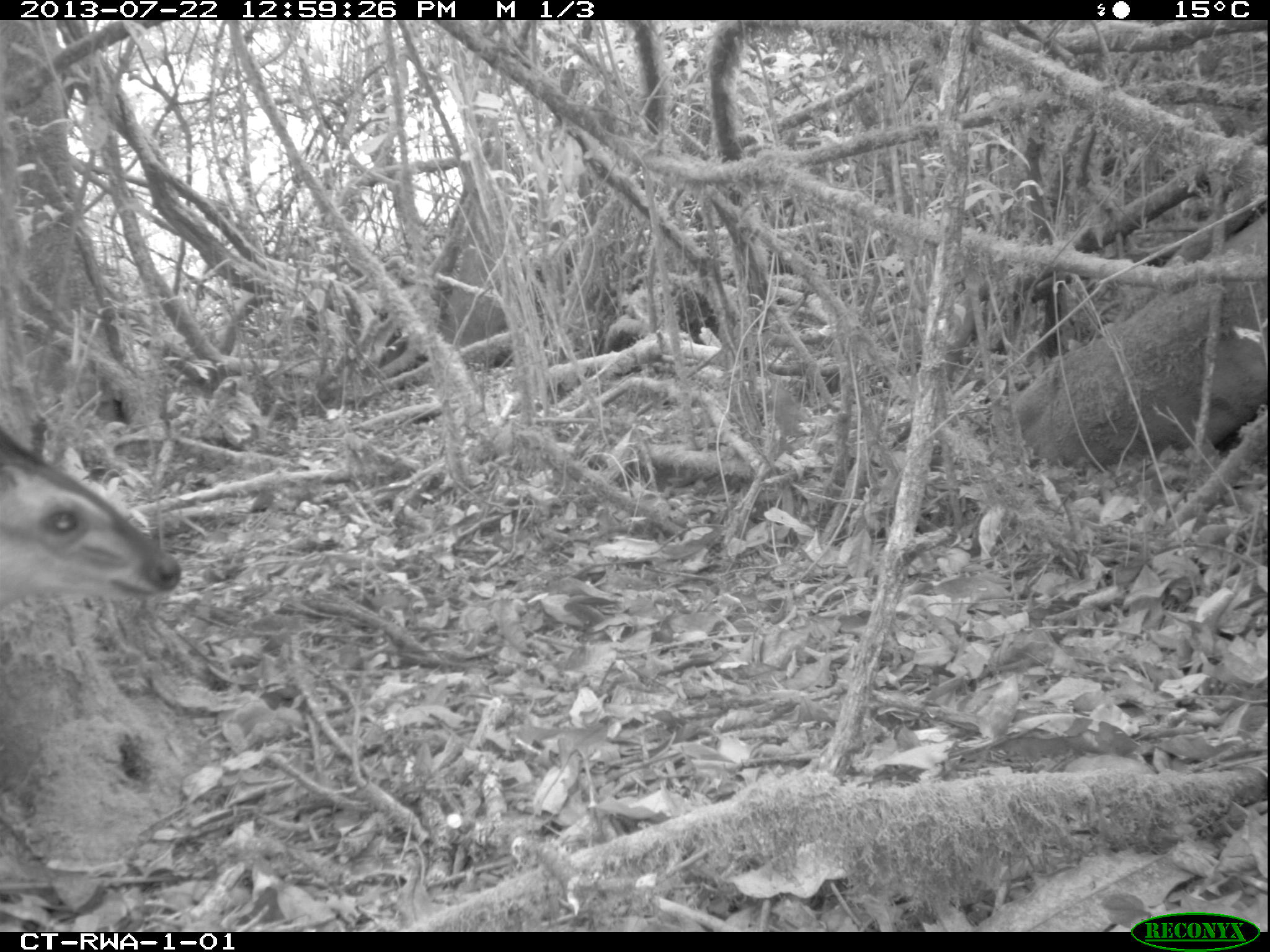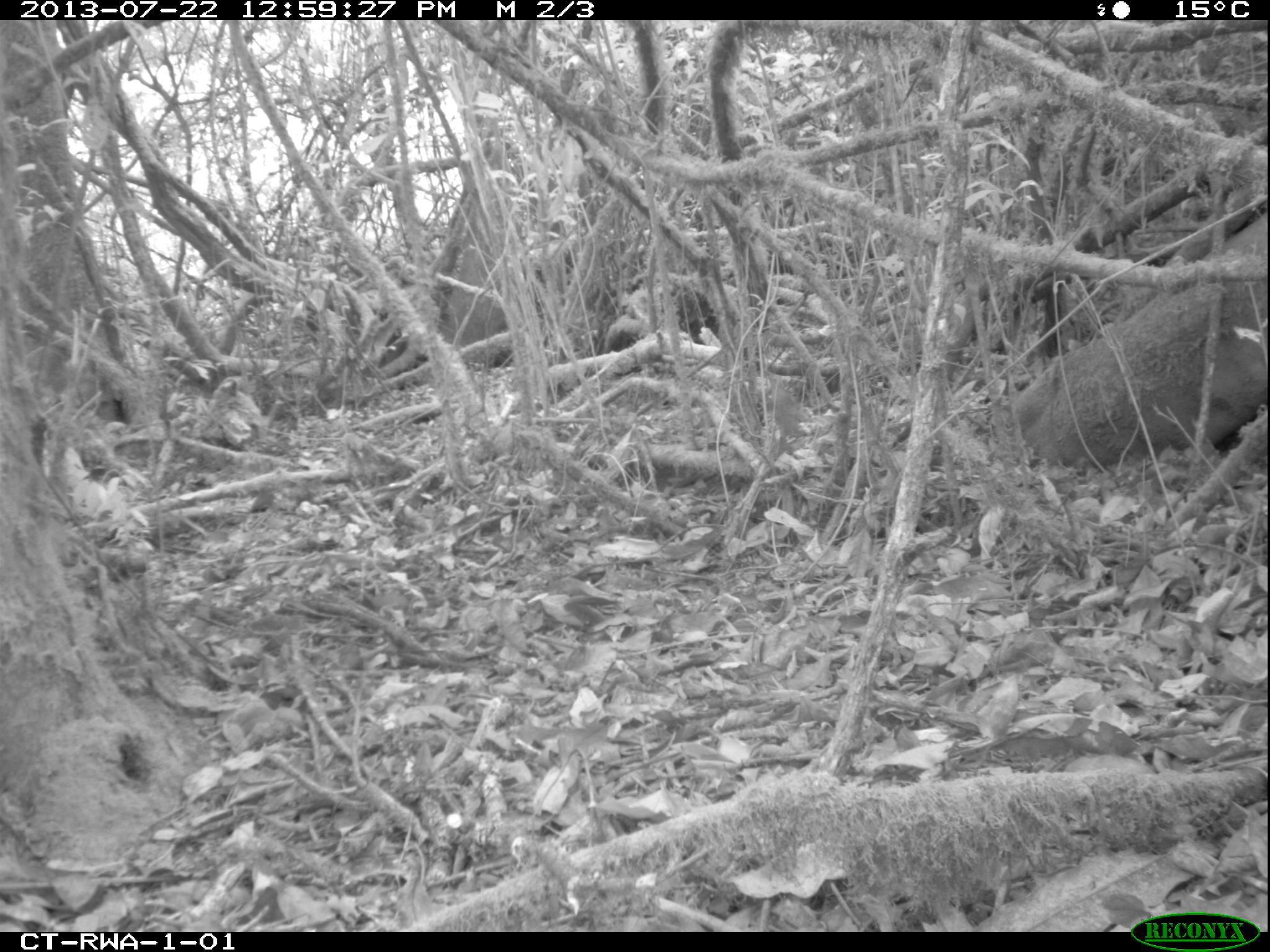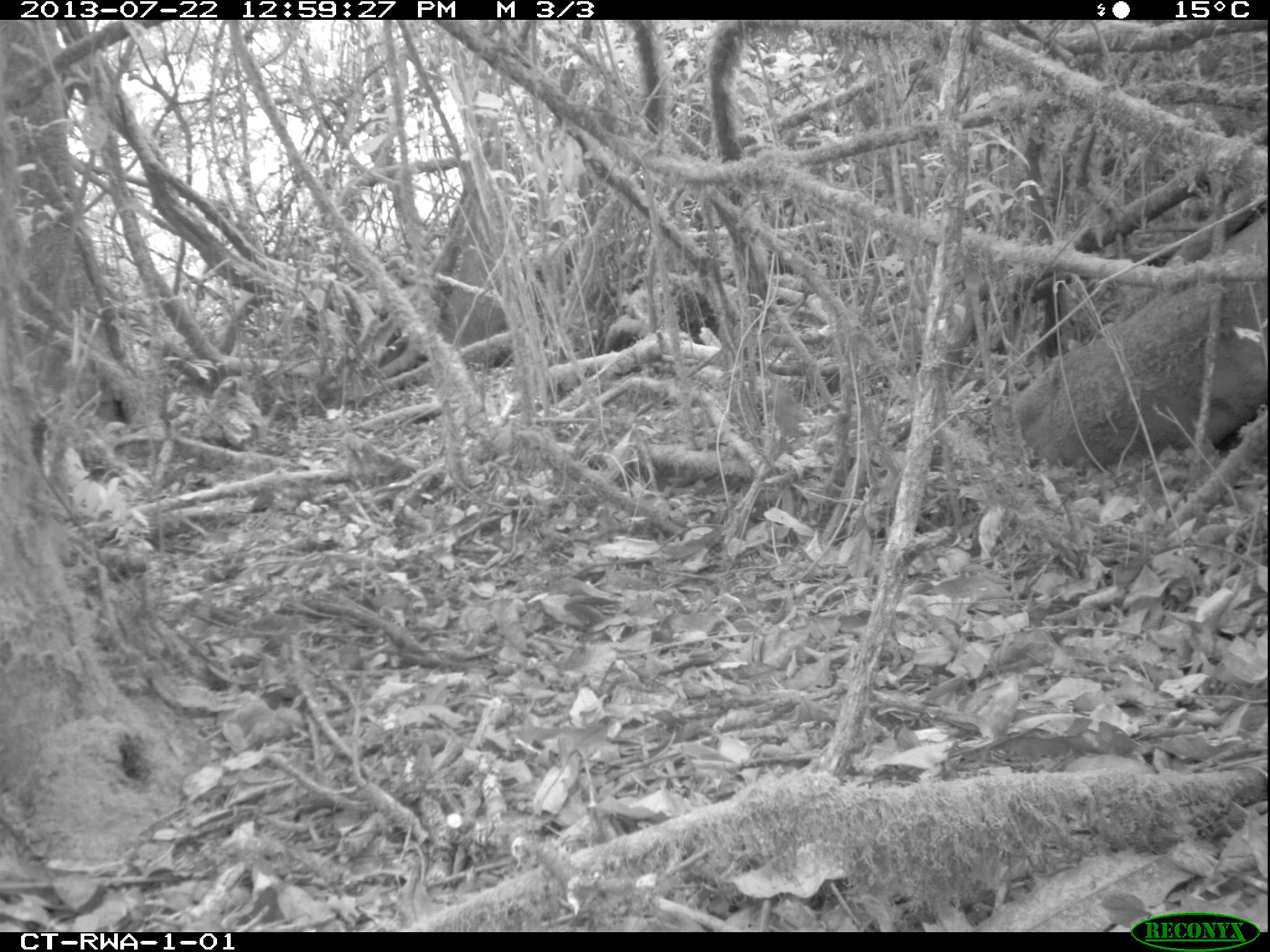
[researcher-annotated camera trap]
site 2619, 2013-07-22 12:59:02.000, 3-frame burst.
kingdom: Animalia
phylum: Chordata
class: Mammalia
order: Artiodactyla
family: Bovidae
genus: Cephalophus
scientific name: Cephalophus nigrifrons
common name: black-fronted duiker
Cephalophus nigrifrons (black-fronted duiker), count 1.